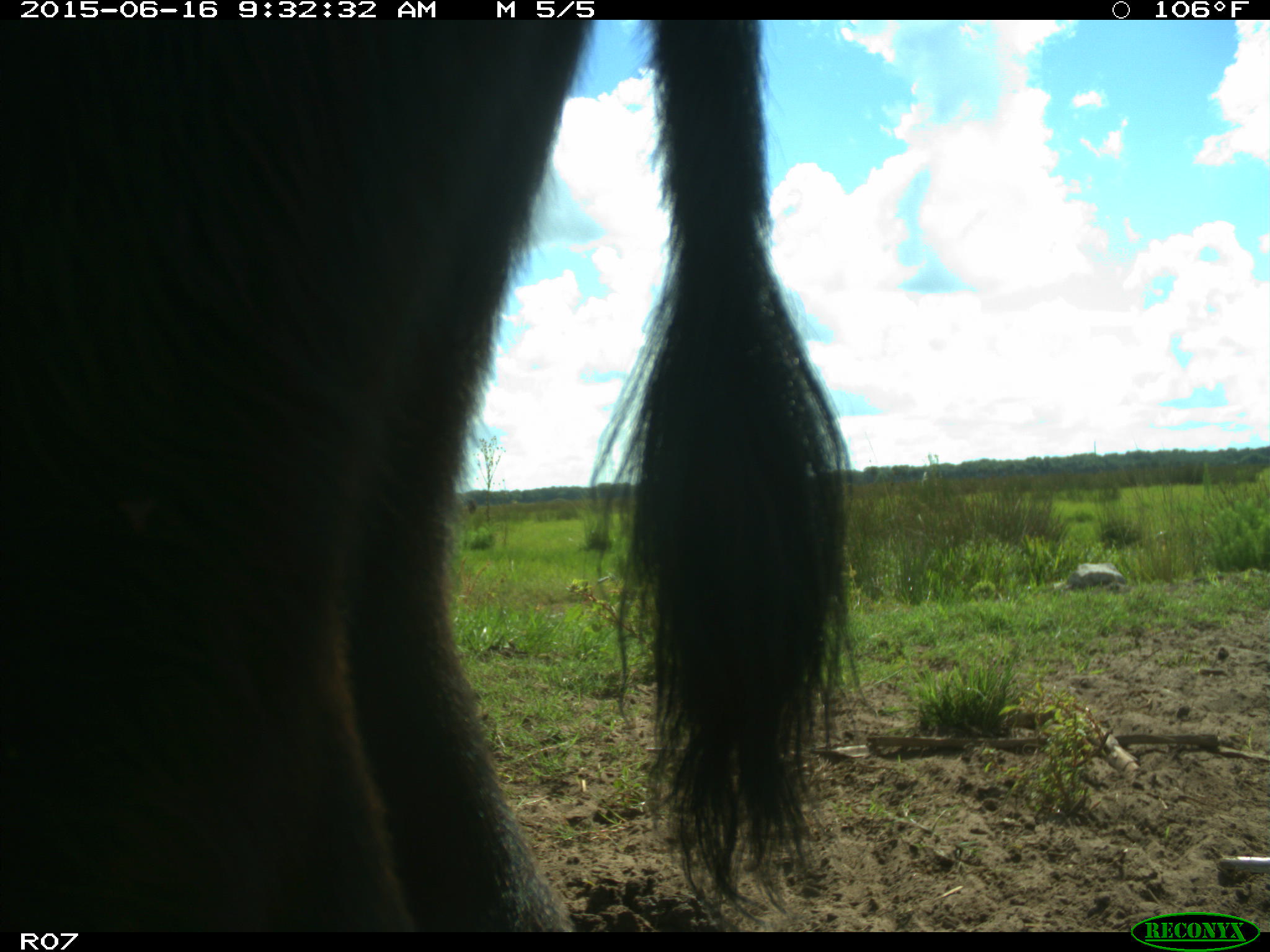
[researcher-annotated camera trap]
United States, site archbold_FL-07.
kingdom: Animalia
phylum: Chordata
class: Mammalia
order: Artiodactyla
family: Bovidae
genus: Bos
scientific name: Bos taurus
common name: domestic cow